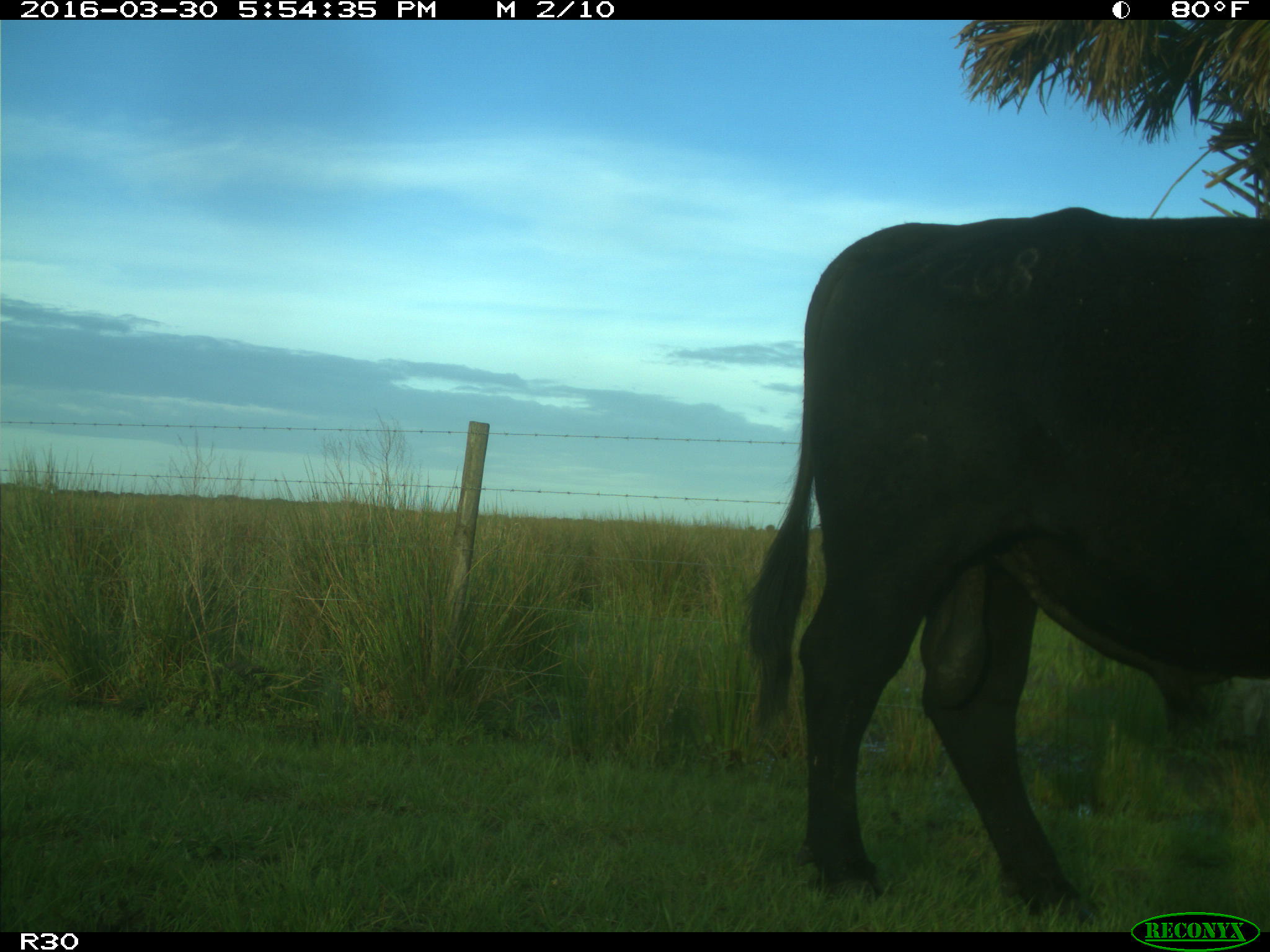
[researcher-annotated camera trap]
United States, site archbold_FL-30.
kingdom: Animalia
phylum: Chordata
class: Mammalia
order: Artiodactyla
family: Bovidae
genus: Bos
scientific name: Bos taurus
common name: domestic cow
Bos taurus (domestic cow).